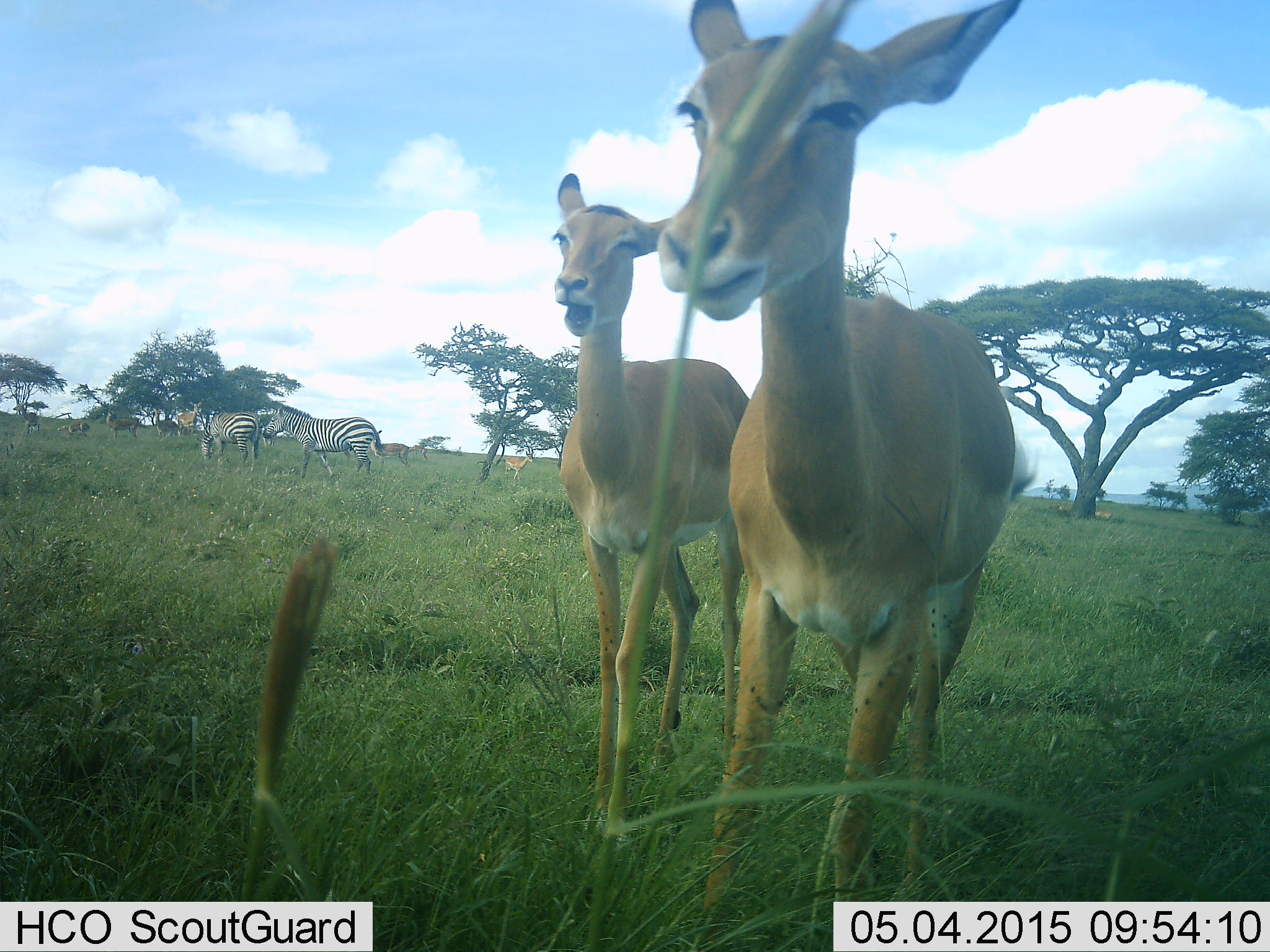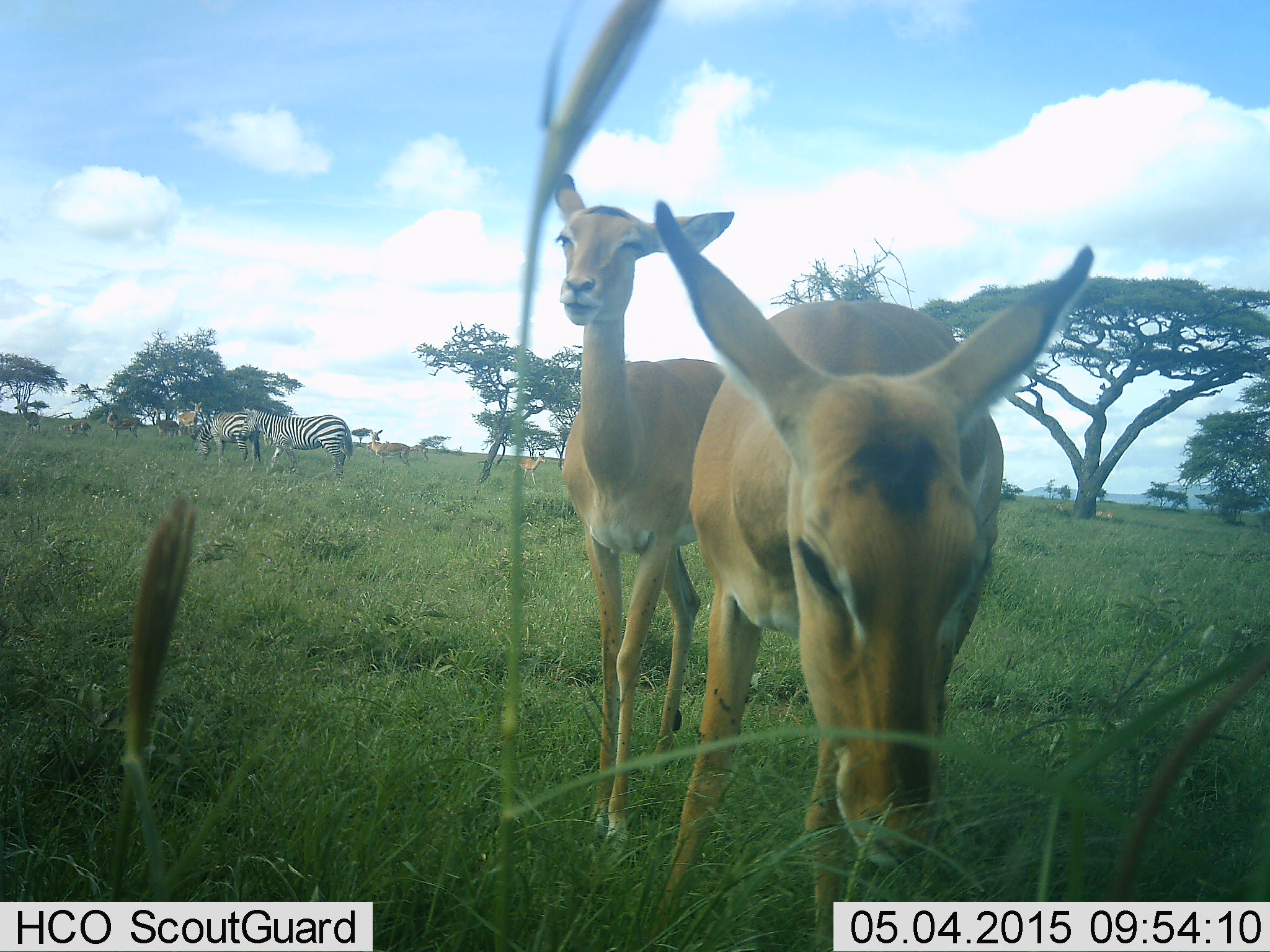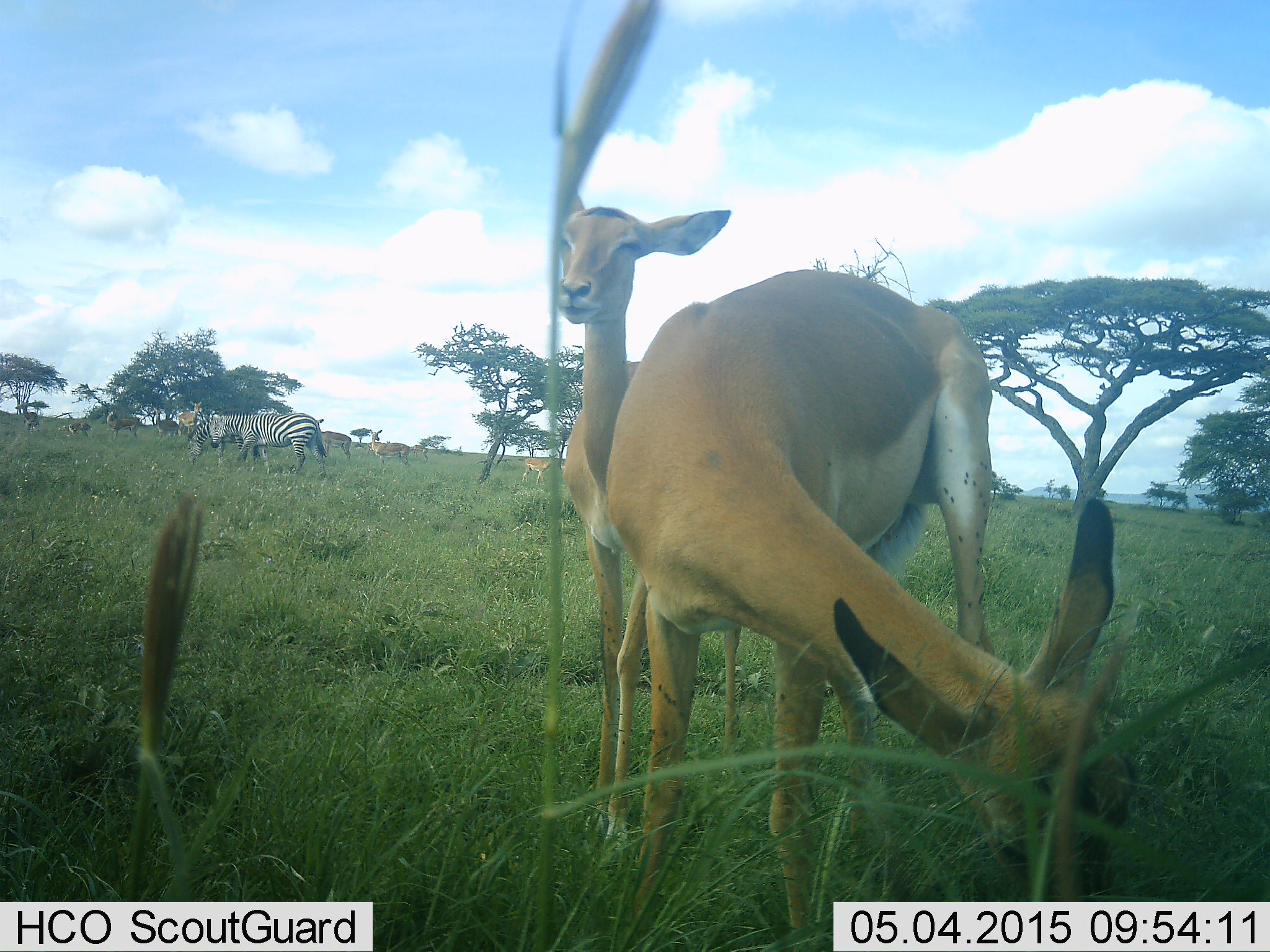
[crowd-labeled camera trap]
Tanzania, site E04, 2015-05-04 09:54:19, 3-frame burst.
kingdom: Animalia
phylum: Chordata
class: Mammalia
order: Artiodactyla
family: Bovidae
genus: Aepyceros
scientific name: Aepyceros melampus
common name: impala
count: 6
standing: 83%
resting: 8%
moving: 42%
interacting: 0%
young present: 0%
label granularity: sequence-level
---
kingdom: Animalia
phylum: Chordata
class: Mammalia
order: Perissodactyla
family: Equidae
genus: Equus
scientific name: Equus quagga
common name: plains zebra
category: zebra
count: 2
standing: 71%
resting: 0%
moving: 57%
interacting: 0%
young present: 0%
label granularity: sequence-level